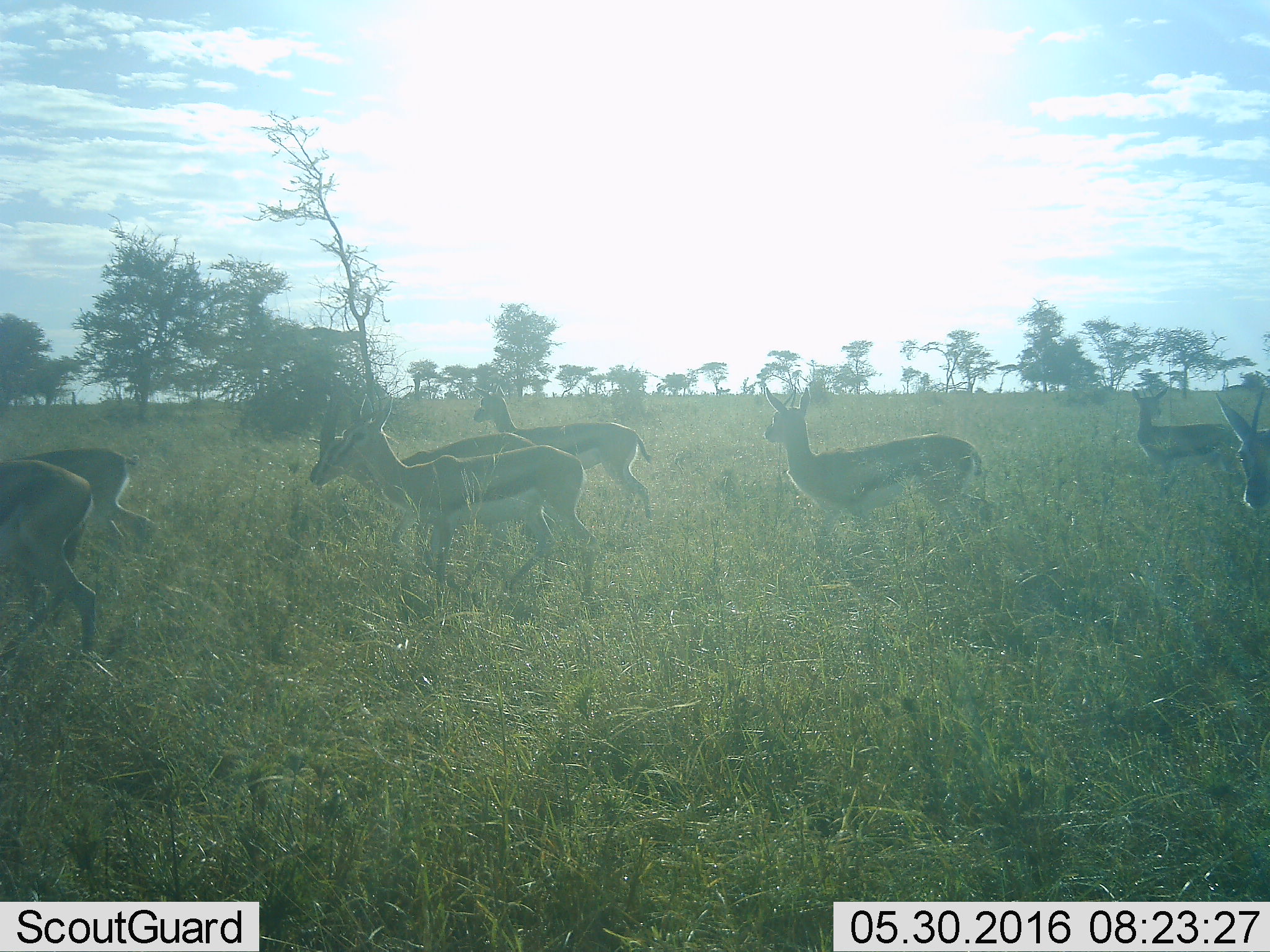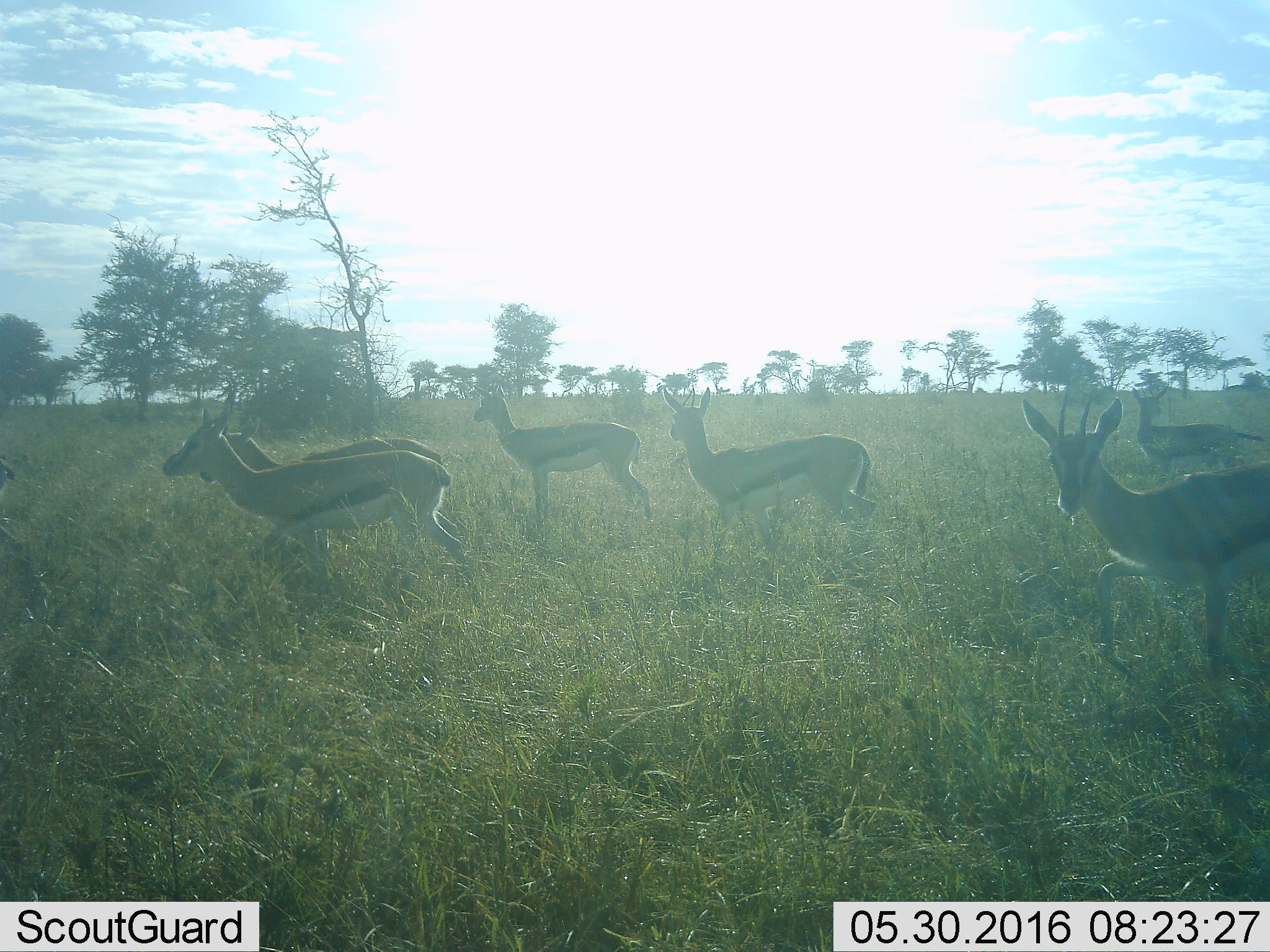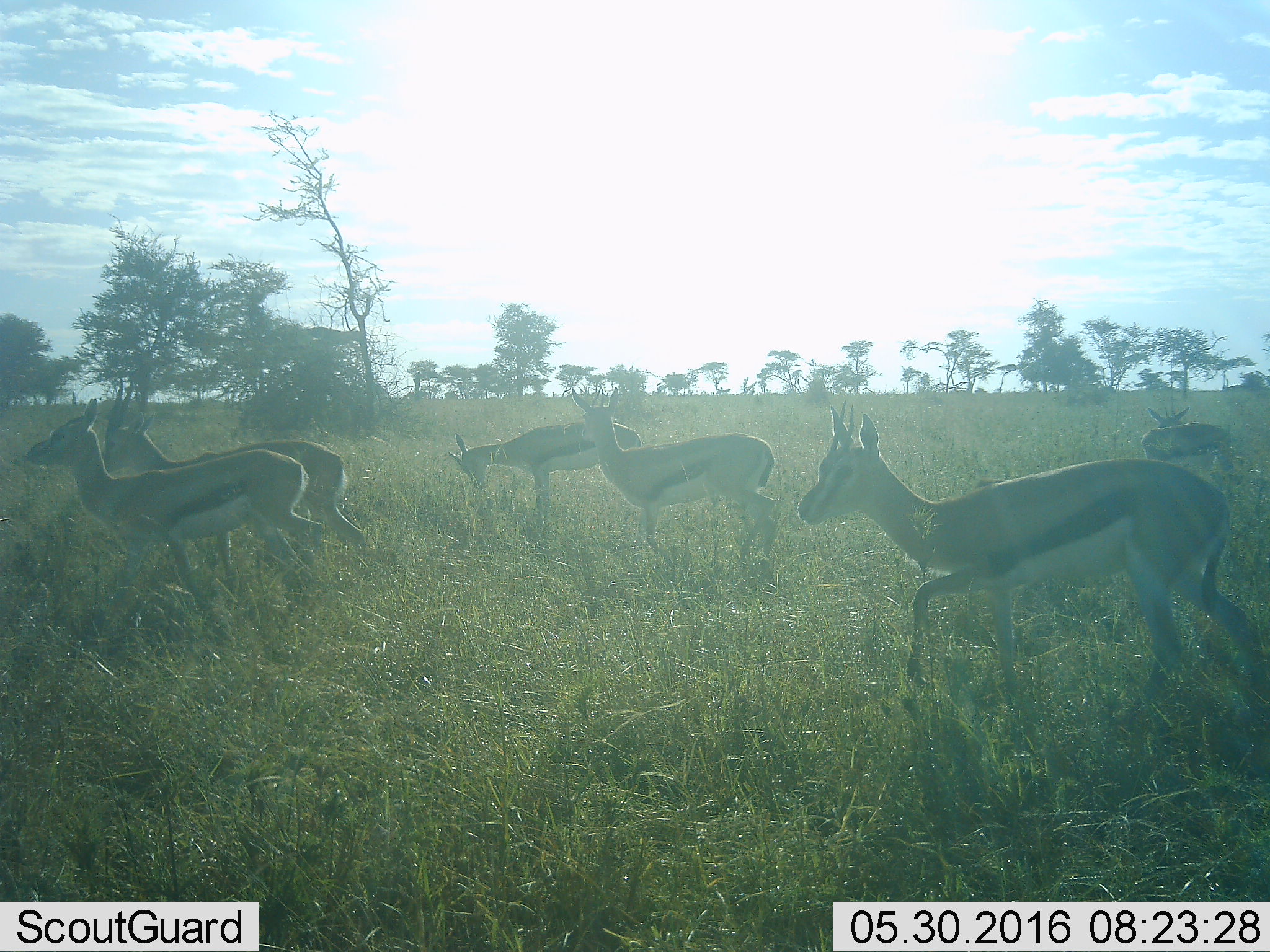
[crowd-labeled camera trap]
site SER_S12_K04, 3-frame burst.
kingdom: Animalia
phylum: Chordata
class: Mammalia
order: Artiodactyla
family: Bovidae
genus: Eudorcas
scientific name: Eudorcas thomsonii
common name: thomson's gazelle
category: gazellethomsons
Gazellethomsons (thomson's gazelle) (Eudorcas thomsonii), count 8. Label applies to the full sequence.